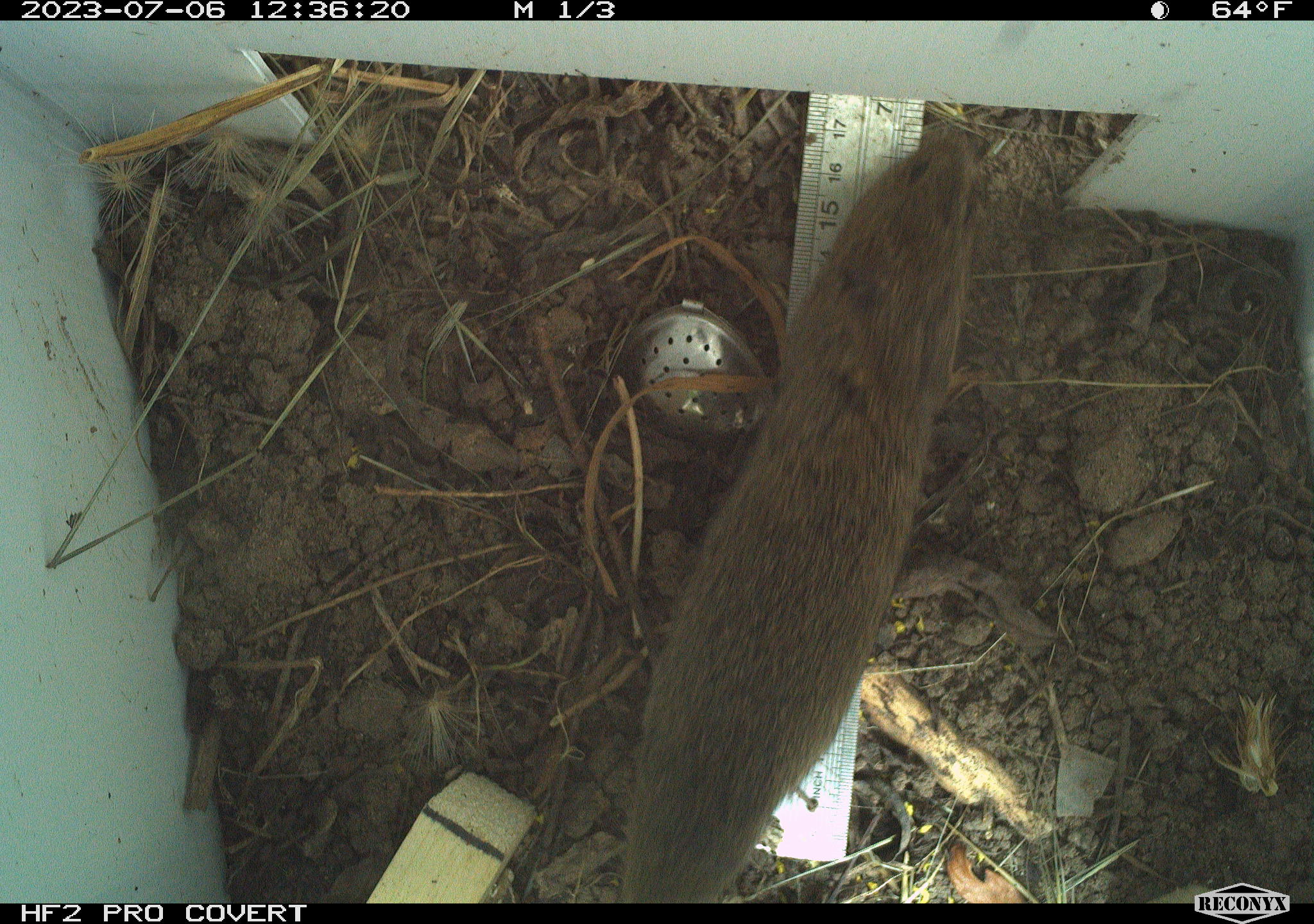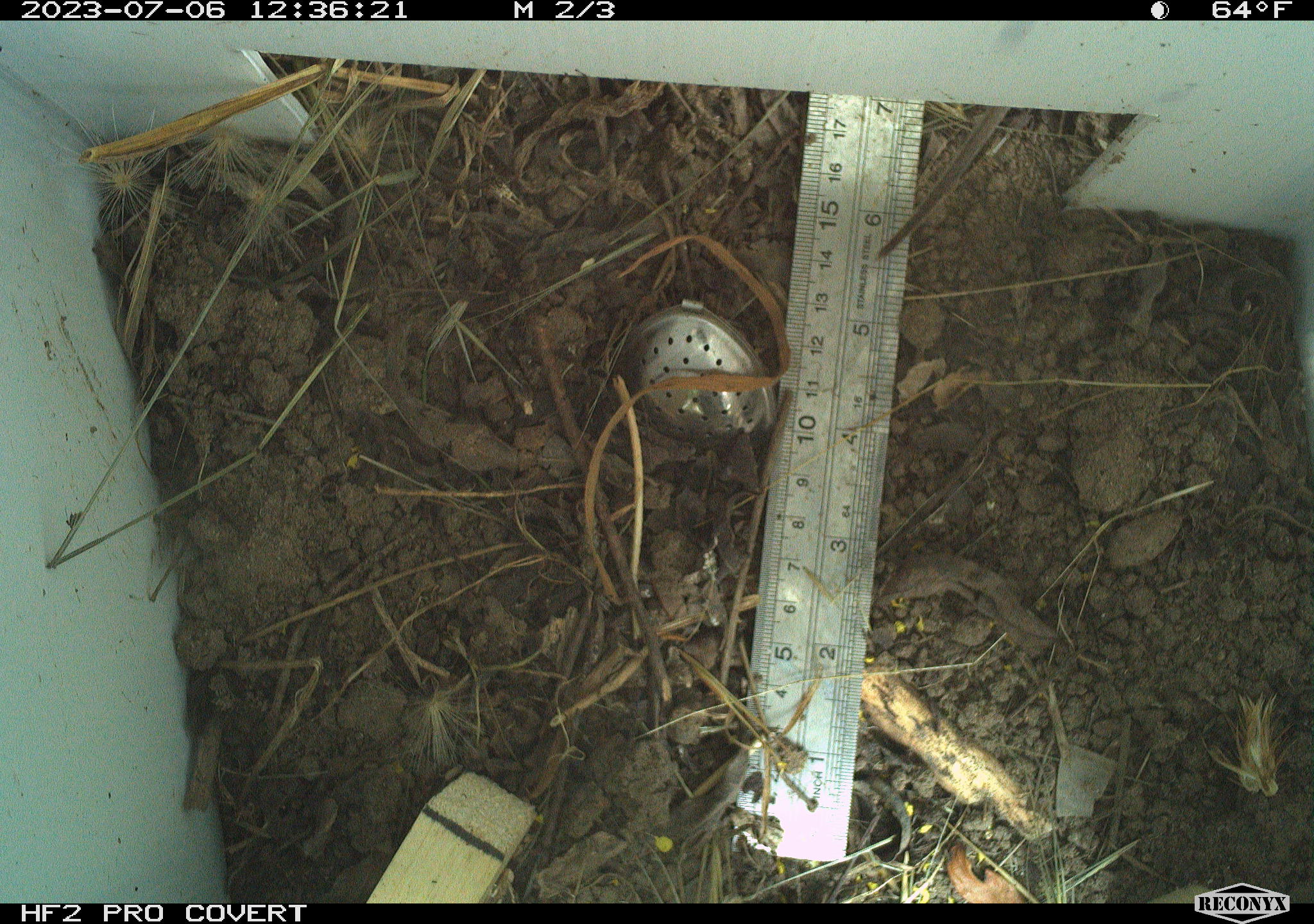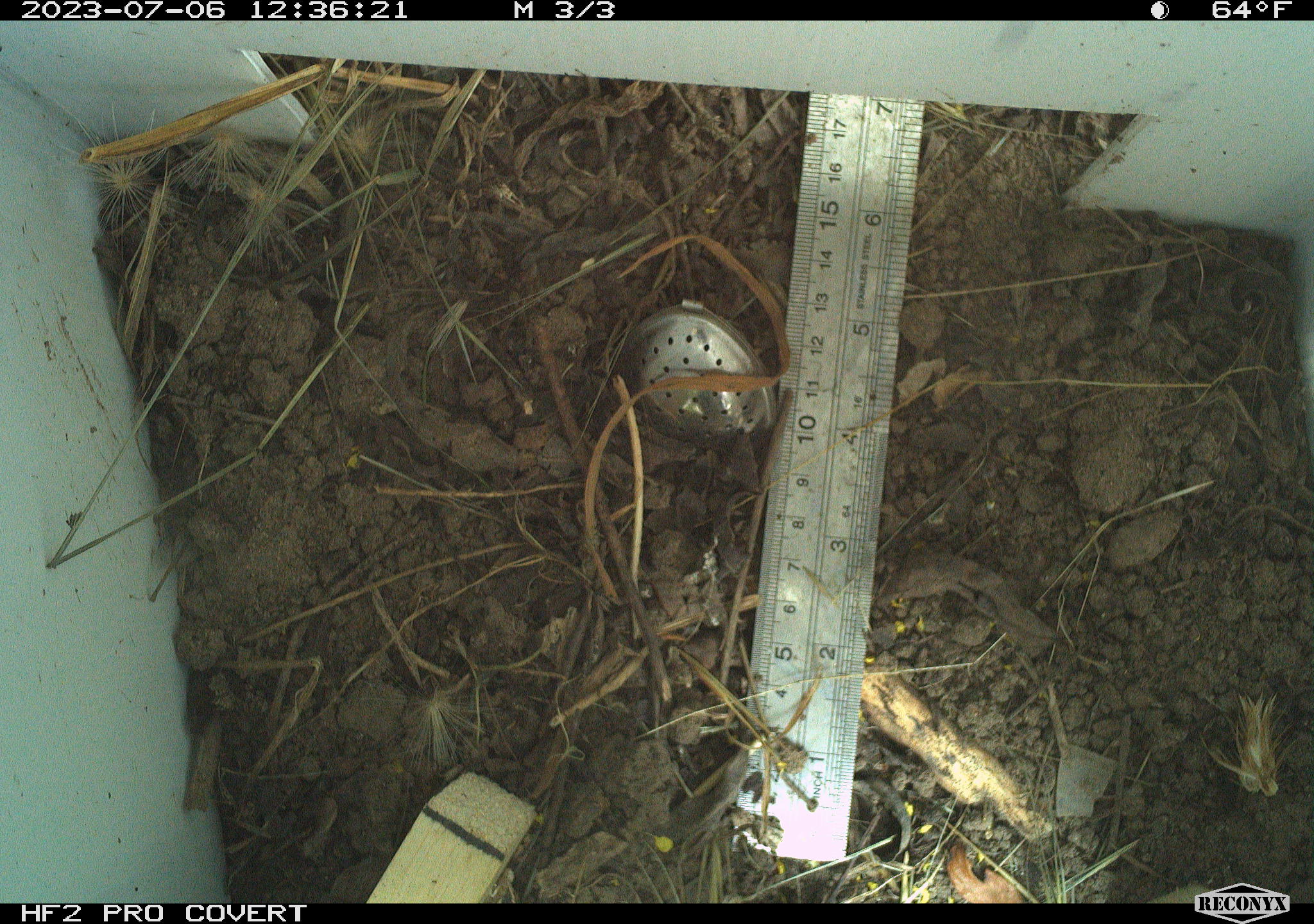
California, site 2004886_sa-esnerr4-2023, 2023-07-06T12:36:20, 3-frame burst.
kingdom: Animalia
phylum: Chordata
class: Mammalia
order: Rodentia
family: Cricetidae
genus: Microtus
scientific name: Microtus californicus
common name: california vole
California vole (Microtus californicus).